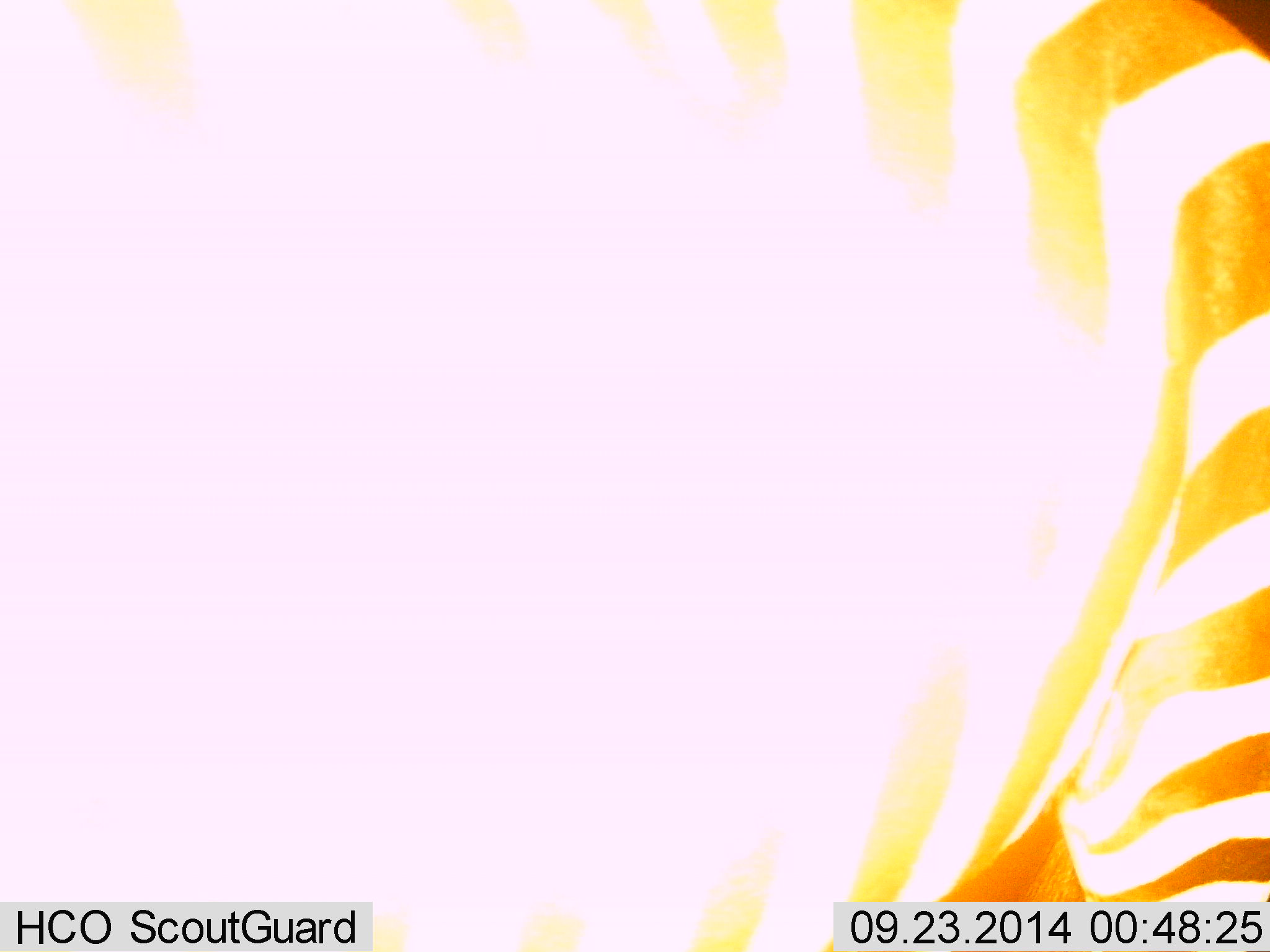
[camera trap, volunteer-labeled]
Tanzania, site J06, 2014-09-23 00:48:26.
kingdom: Animalia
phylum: Chordata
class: Mammalia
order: Perissodactyla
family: Equidae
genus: Equus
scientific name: Equus quagga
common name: plains zebra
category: zebra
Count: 1.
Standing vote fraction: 80%.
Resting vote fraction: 0%.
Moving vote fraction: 10%.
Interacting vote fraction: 10%.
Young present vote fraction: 0%.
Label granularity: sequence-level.